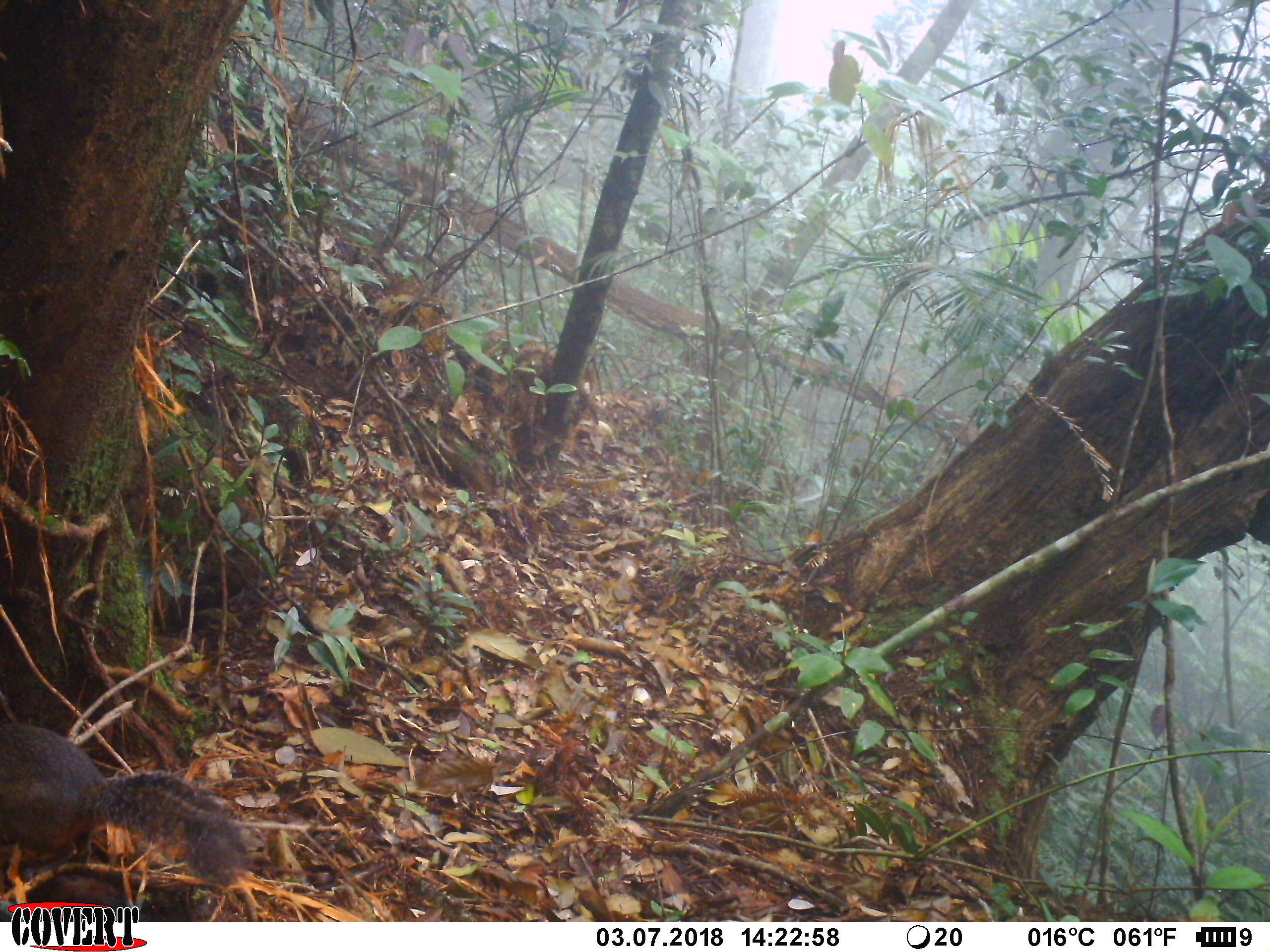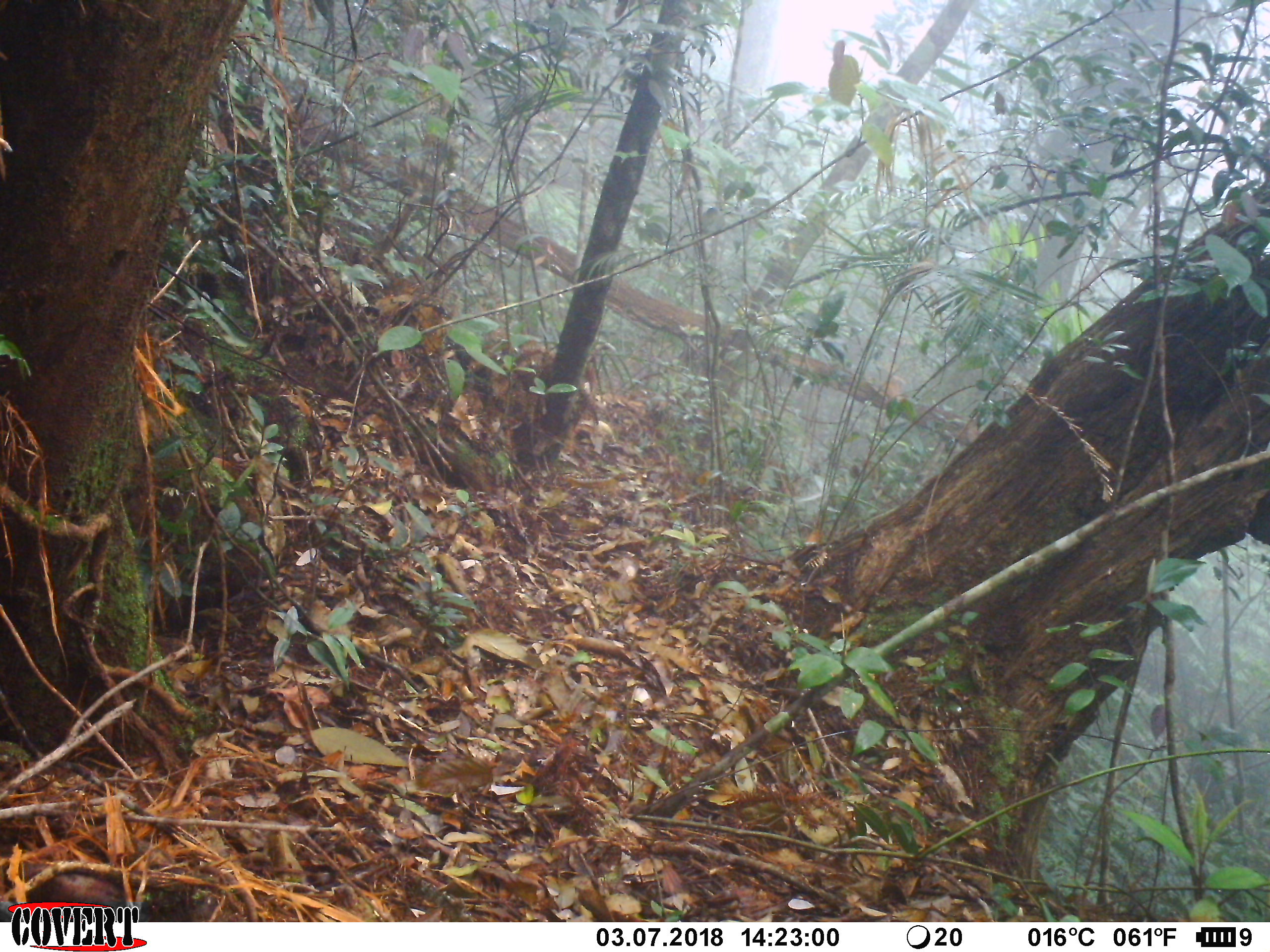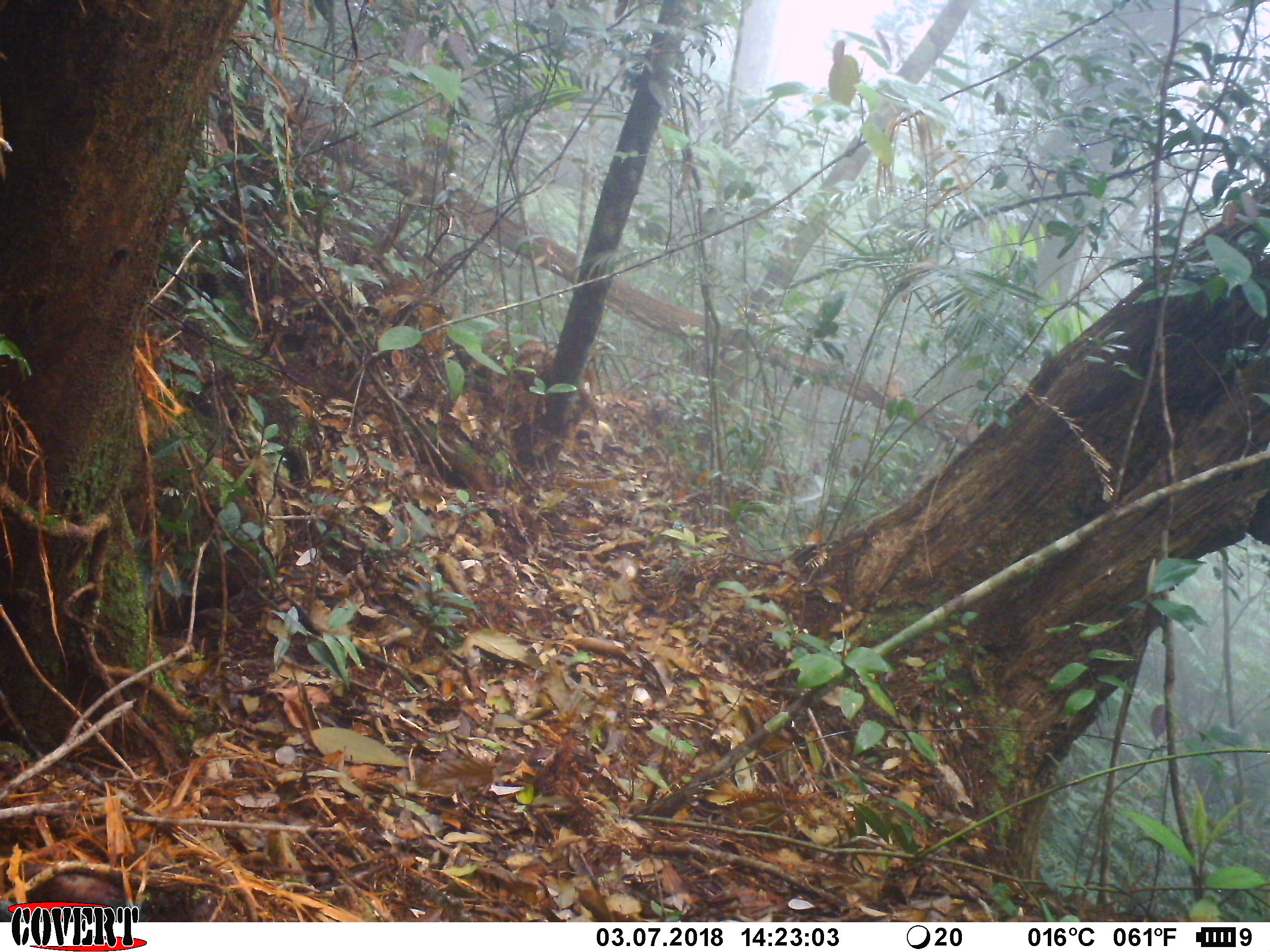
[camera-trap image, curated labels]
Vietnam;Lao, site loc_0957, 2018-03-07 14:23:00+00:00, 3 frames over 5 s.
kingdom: Animalia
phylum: Chordata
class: Mammalia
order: Rodentia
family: Sciuridae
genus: Dremomys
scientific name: Dremomys rufigenis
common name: red-cheeked squirrel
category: red cheeked squirrel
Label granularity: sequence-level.